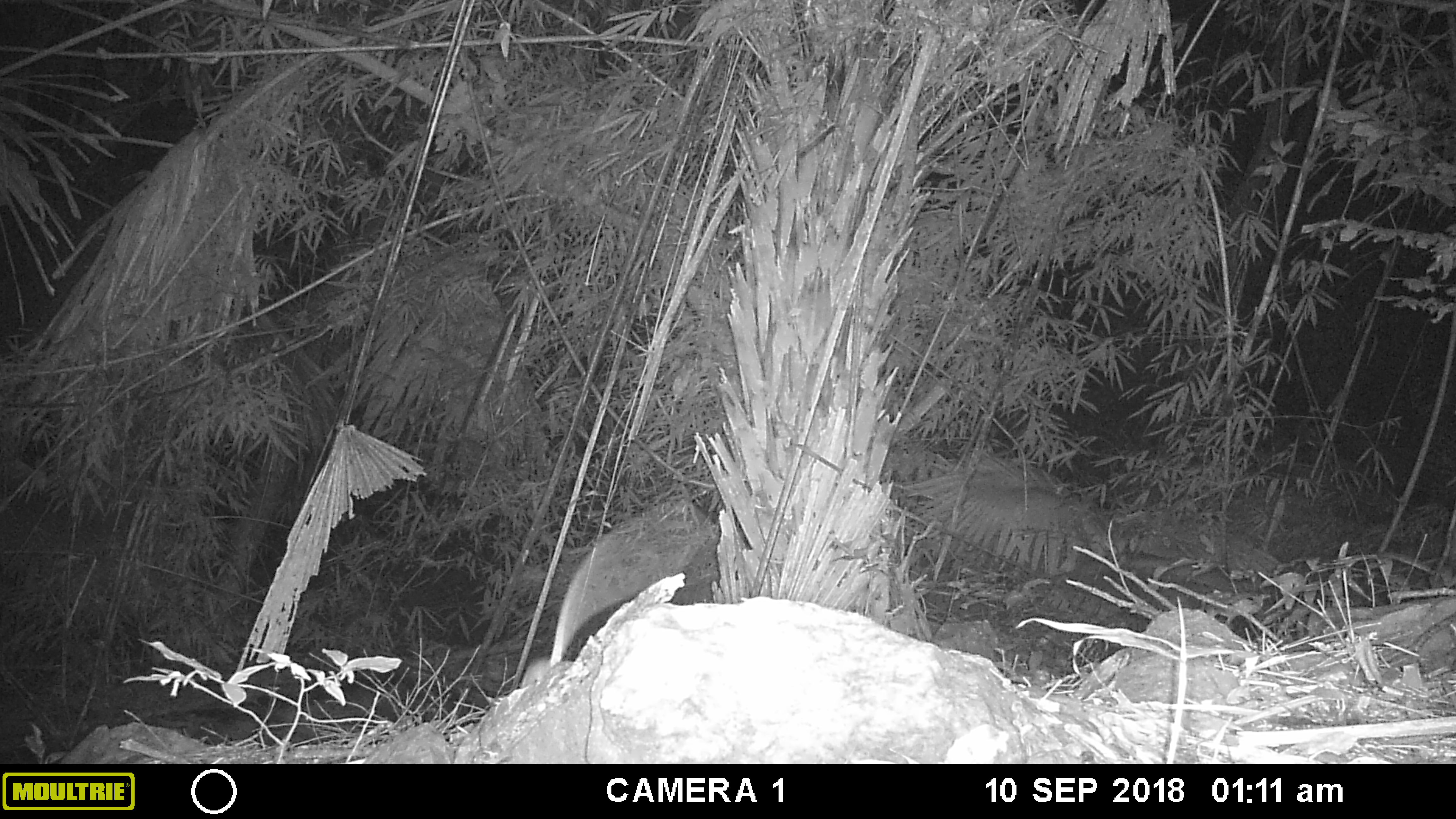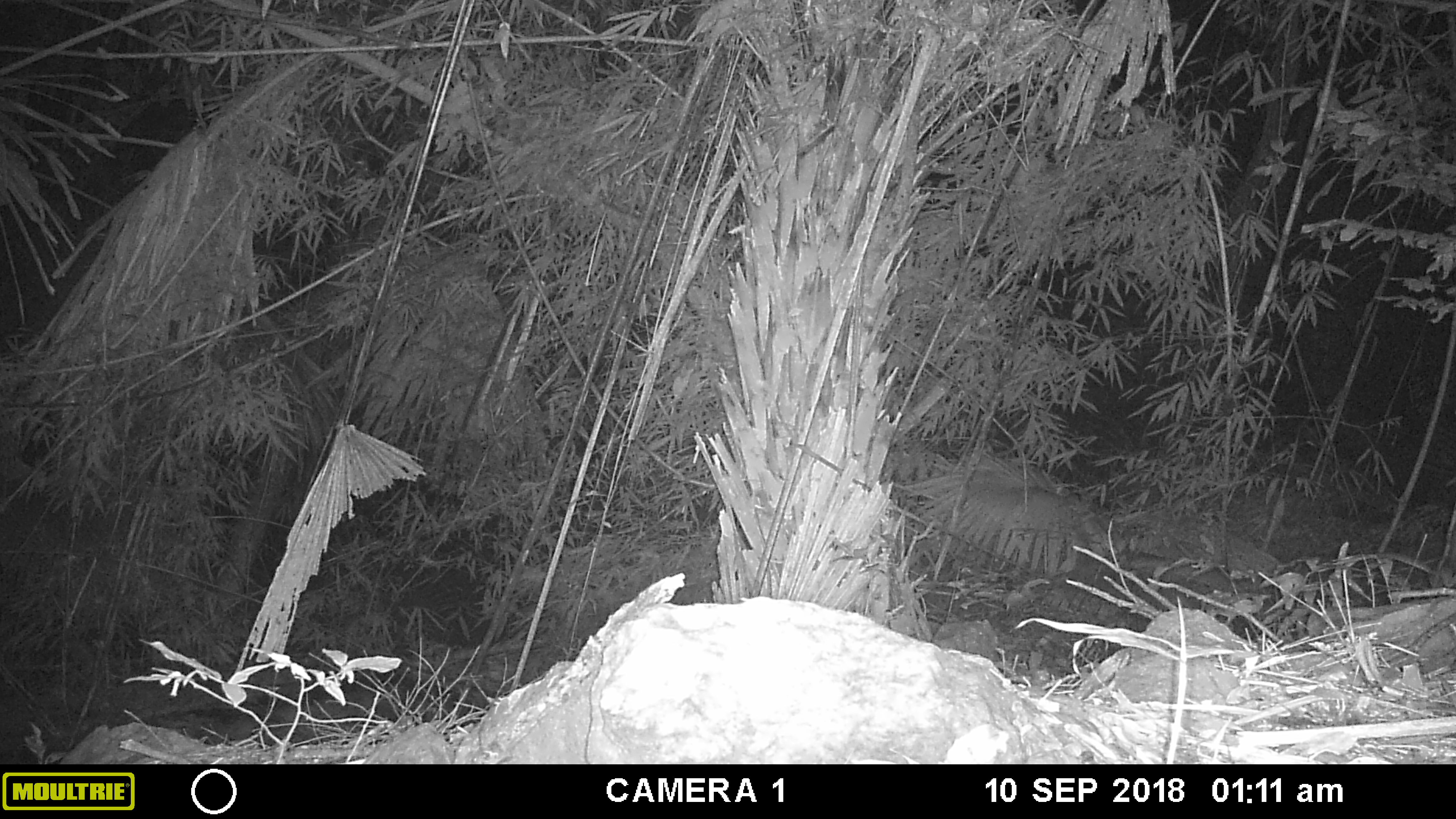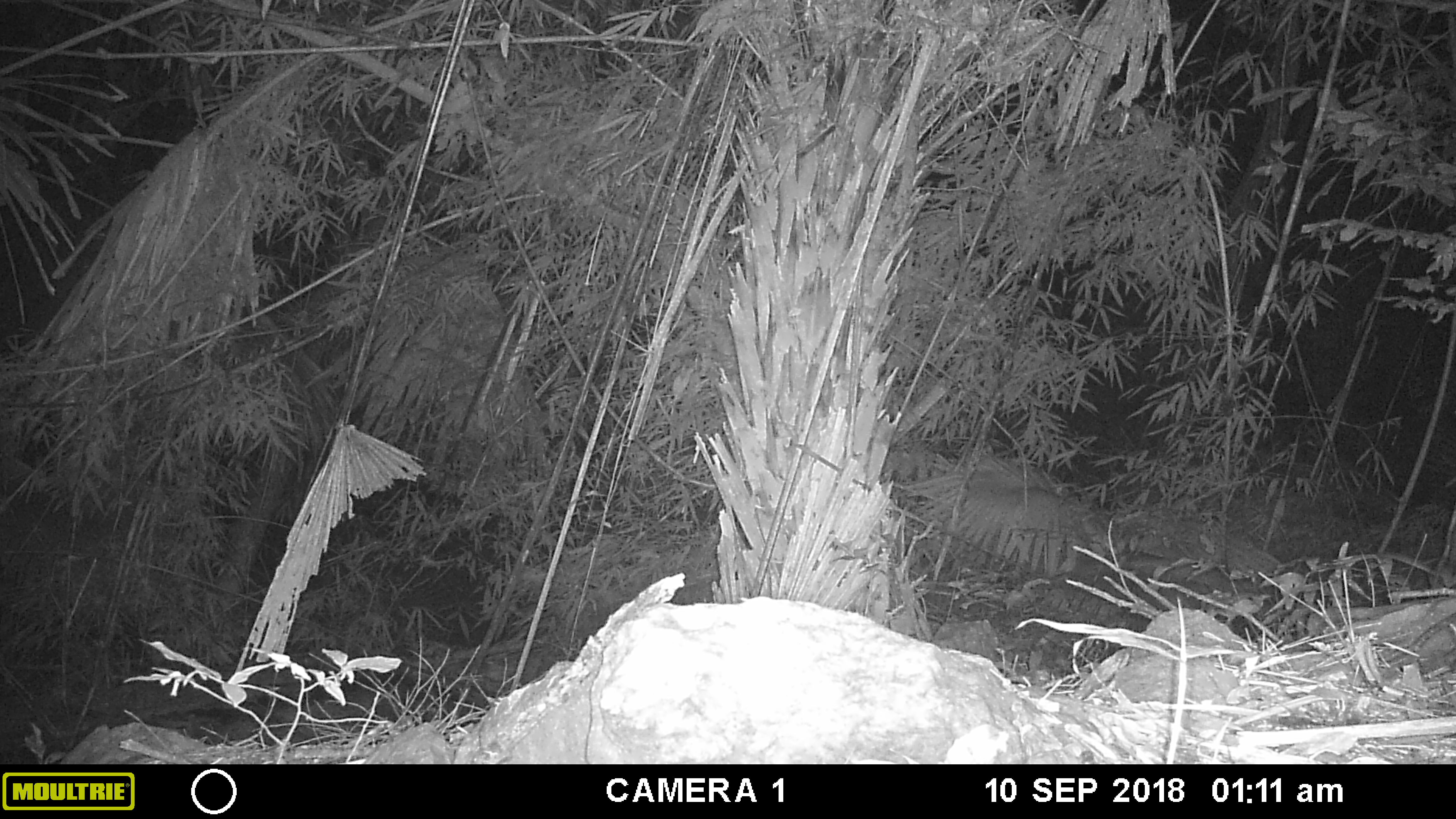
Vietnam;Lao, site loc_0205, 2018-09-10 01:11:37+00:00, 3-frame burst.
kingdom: Animalia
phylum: Chordata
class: Mammalia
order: Rodentia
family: Muridae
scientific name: Muridae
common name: old-world mice and rats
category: unidentified murid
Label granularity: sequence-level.